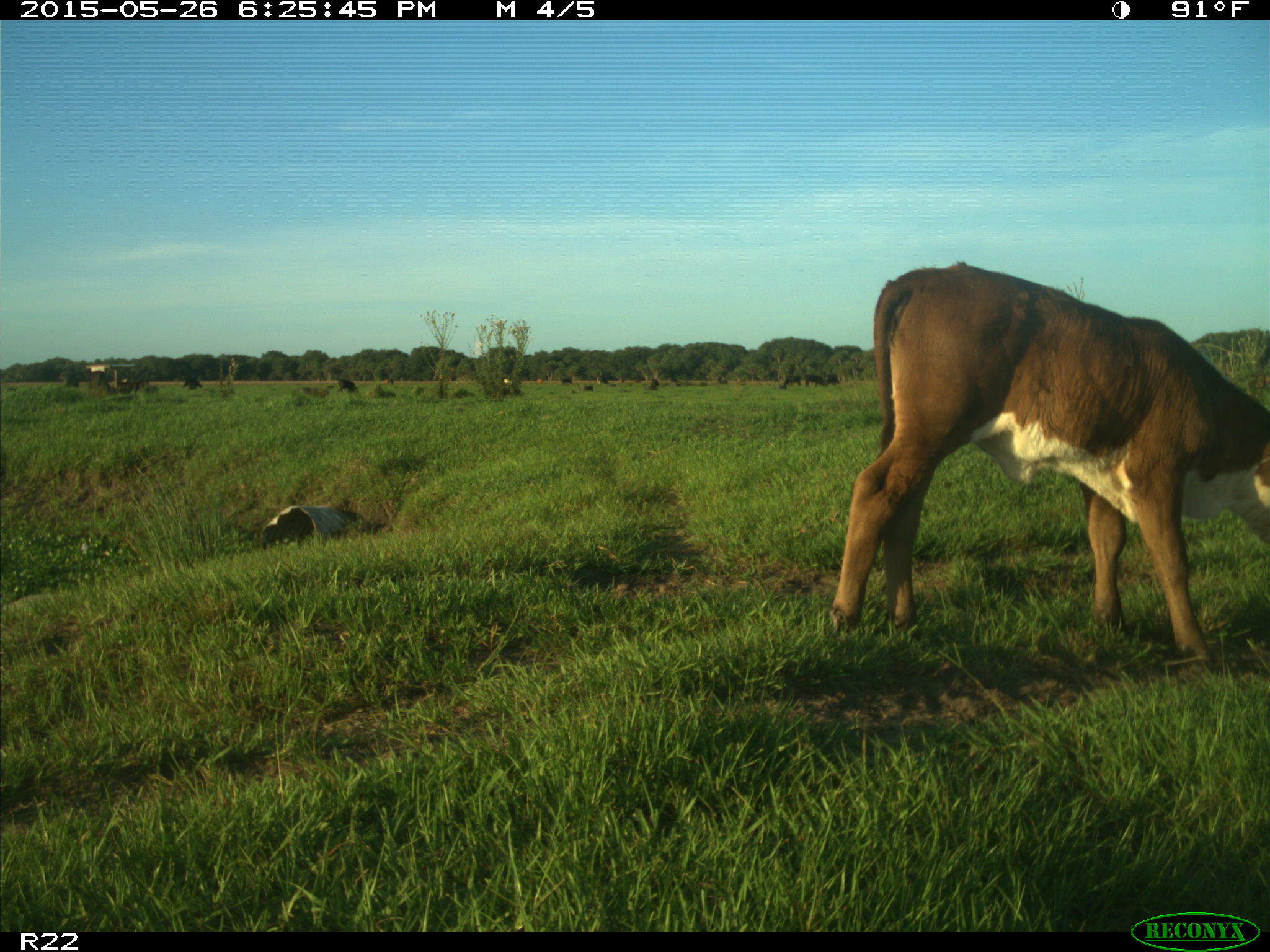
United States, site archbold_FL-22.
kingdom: Animalia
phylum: Chordata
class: Mammalia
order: Artiodactyla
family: Bovidae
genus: Bos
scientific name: Bos taurus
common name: domestic cow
Bos taurus (domestic cow).